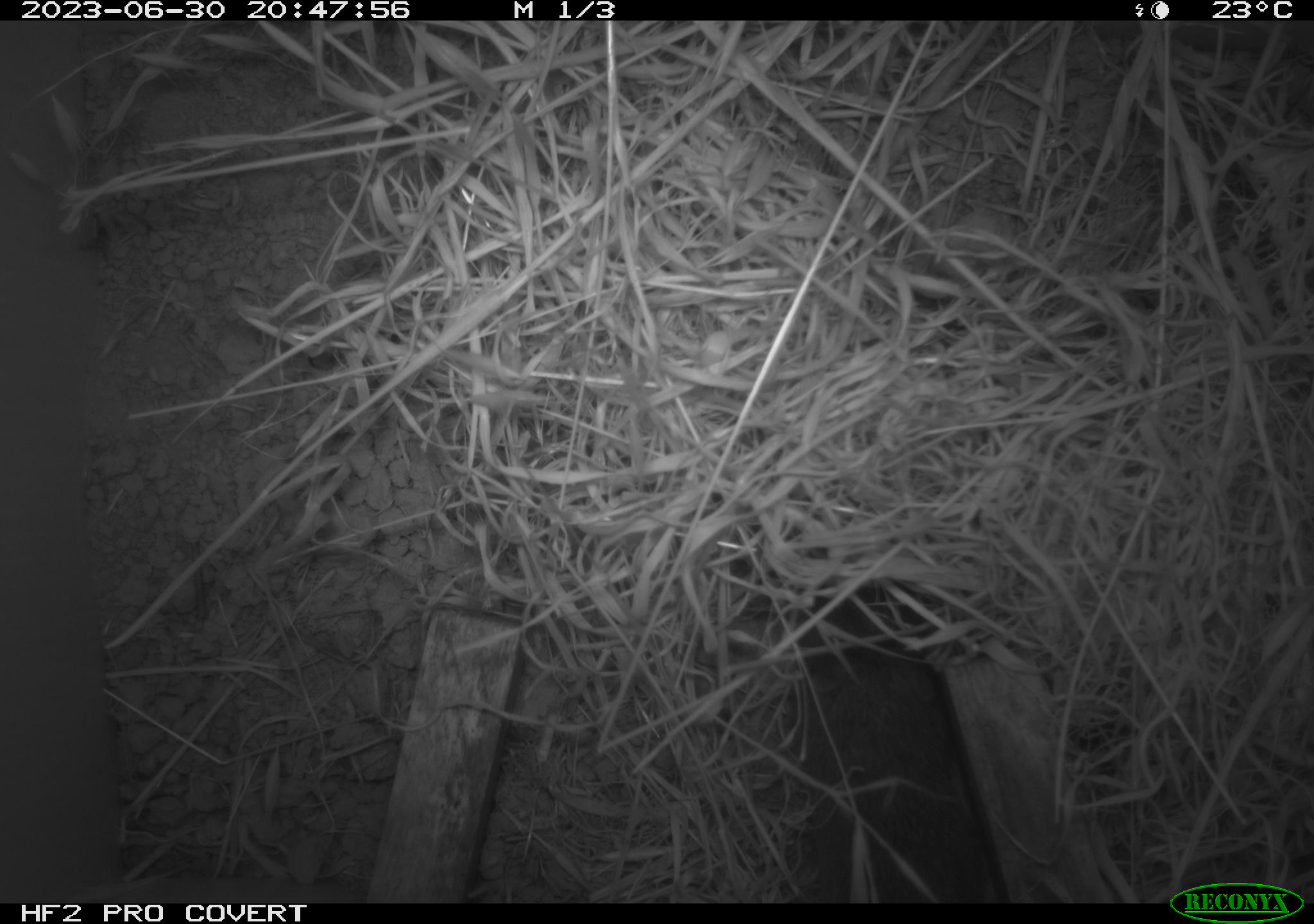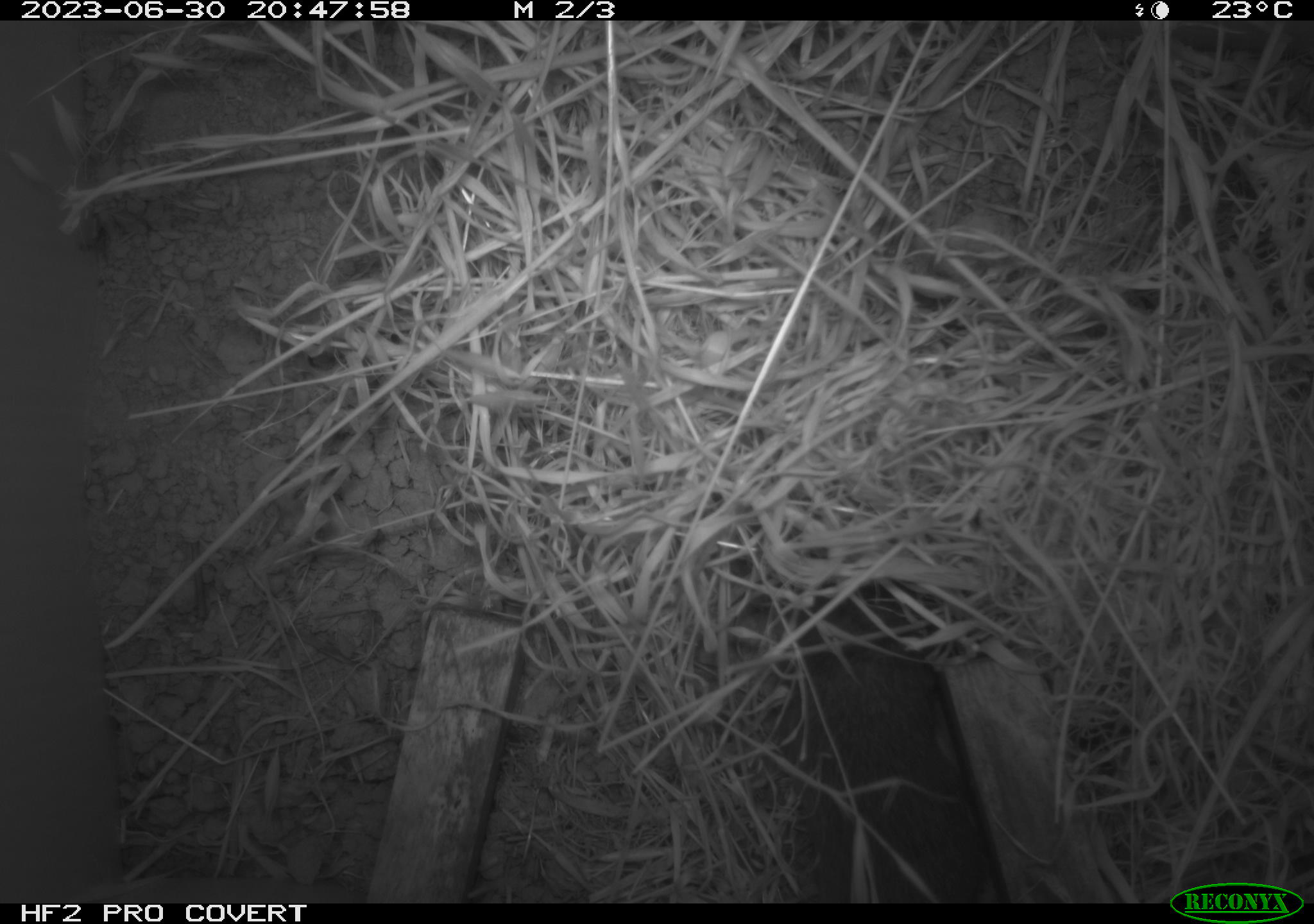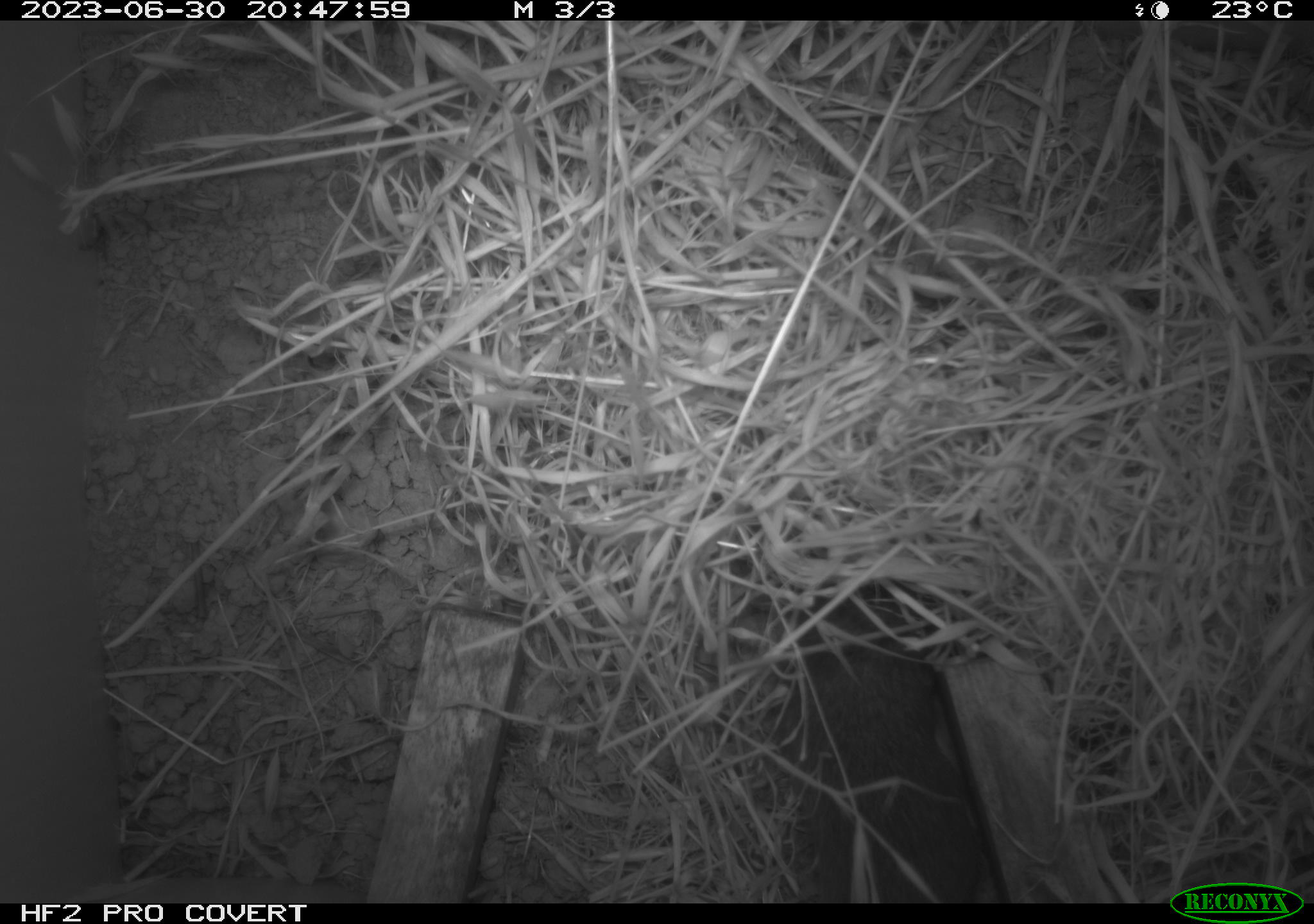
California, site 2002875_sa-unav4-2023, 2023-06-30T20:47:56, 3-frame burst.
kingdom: Animalia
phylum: Chordata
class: Mammalia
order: Rodentia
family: Cricetidae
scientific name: Arvicolinae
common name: voles, lemmings, and muskrats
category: arvicolinae subfamily